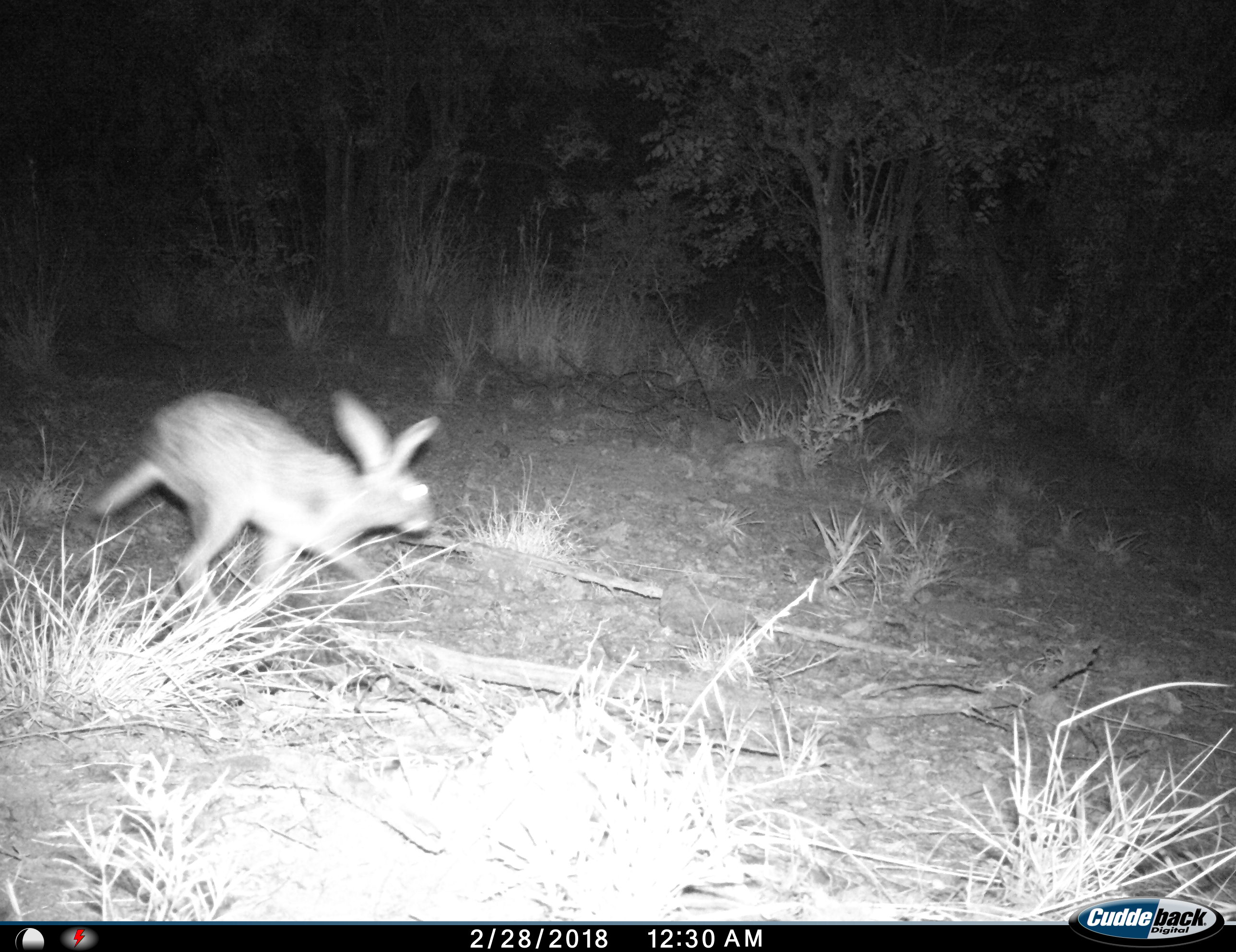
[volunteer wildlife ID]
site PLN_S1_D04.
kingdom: Animalia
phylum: Chordata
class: Mammalia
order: Lagomorpha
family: Leporidae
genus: Lepus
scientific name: Lepus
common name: hare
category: hareunknown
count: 1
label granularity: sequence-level